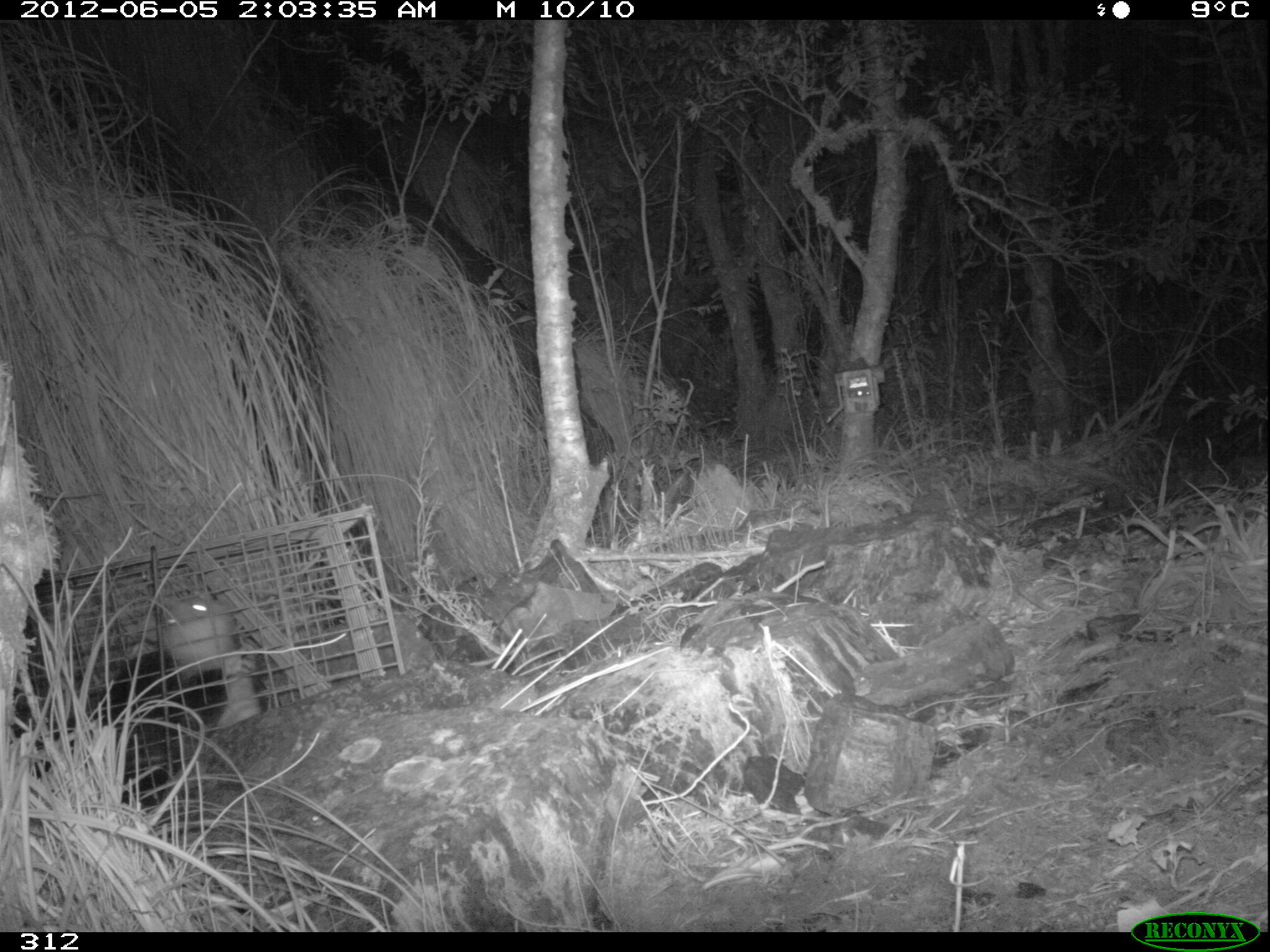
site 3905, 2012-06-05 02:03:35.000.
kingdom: Animalia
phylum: Chordata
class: Mammalia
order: Didelphimorphia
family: Didelphidae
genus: Didelphis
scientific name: Didelphis pernigra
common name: andean white-eared opossum